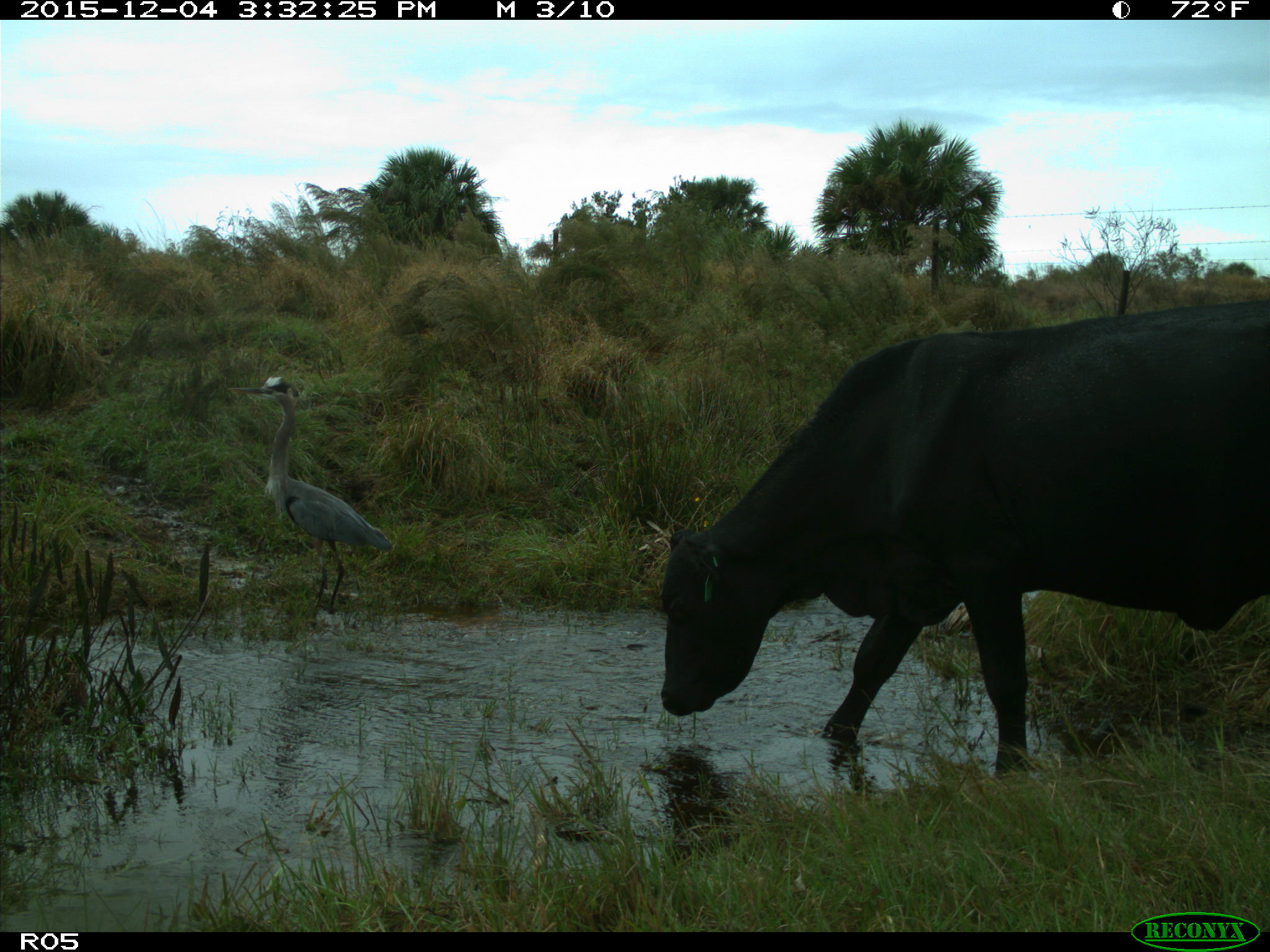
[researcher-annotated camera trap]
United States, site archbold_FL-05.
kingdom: Animalia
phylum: Chordata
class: Mammalia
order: Artiodactyla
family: Bovidae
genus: Bos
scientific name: Bos taurus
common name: domestic cow